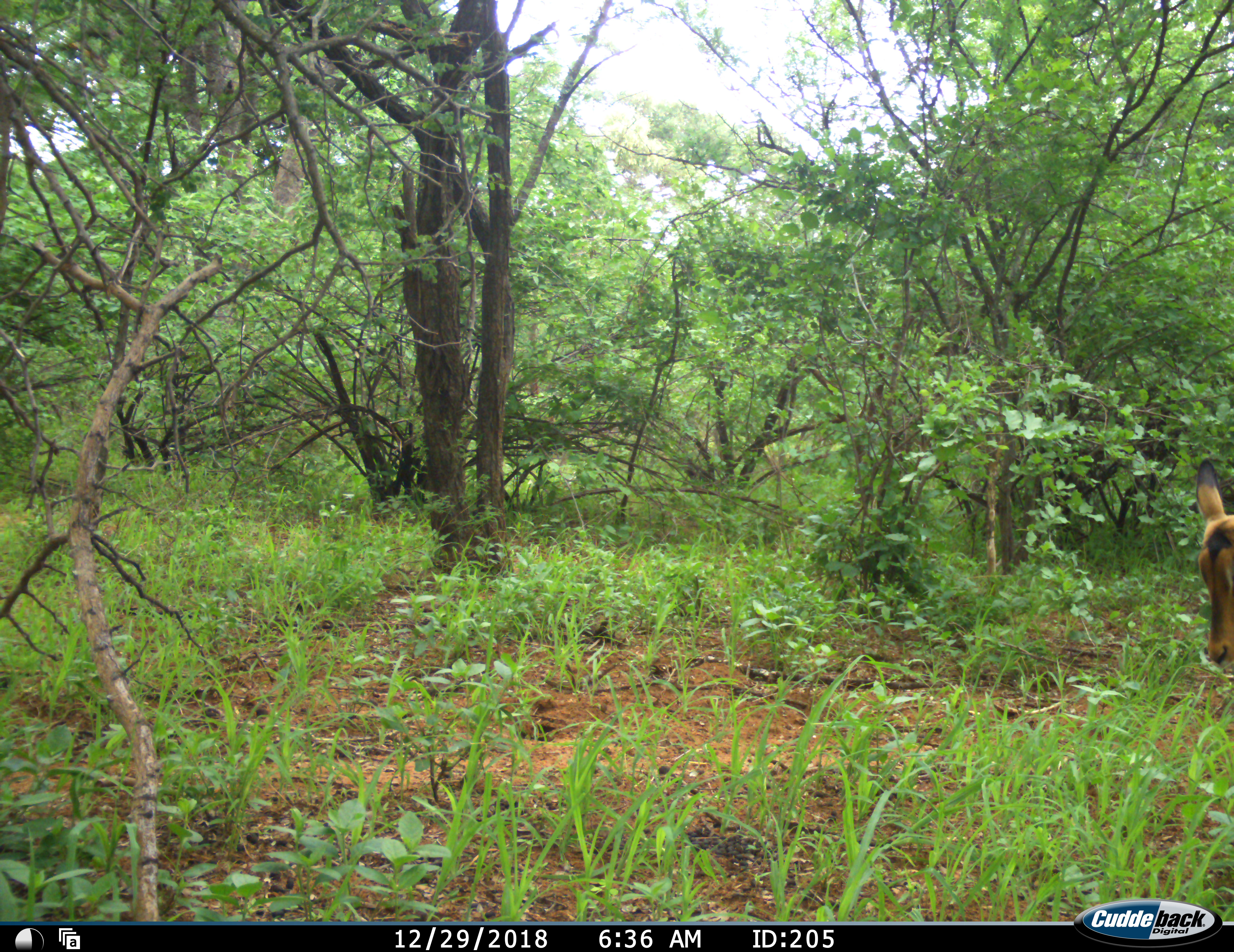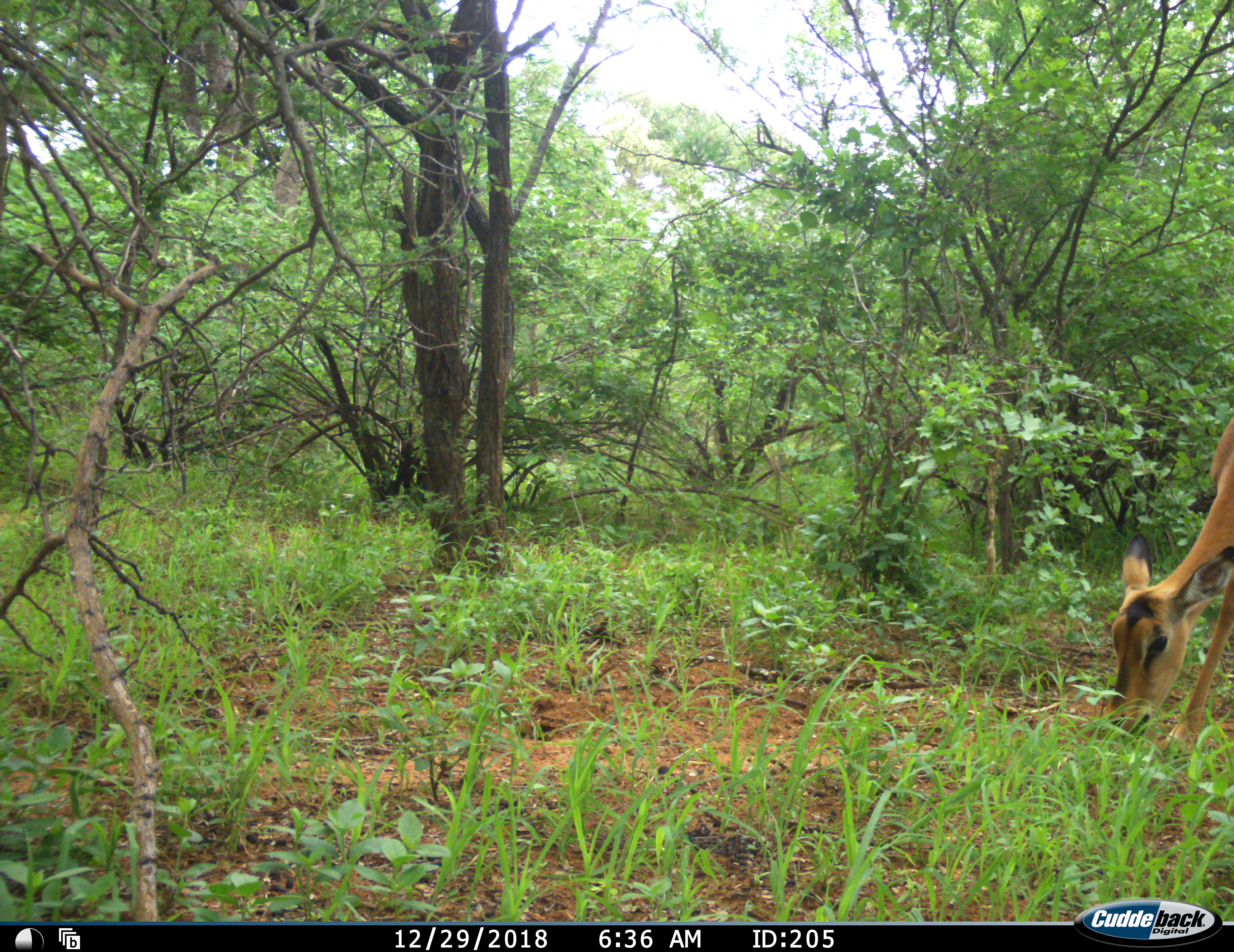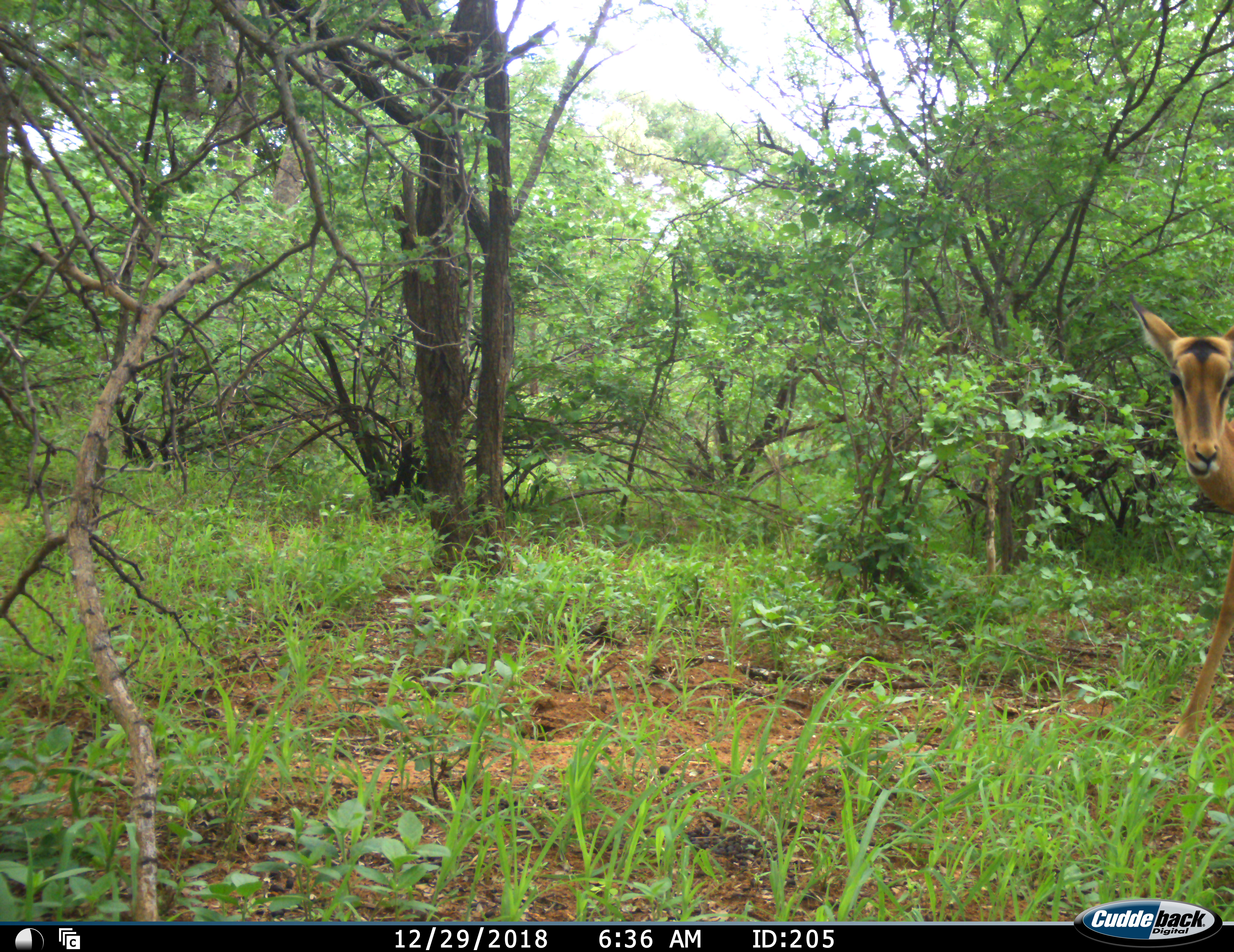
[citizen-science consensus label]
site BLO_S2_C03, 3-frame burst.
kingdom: Animalia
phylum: Chordata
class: Mammalia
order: Artiodactyla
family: Bovidae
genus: Aepyceros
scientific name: Aepyceros melampus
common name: impala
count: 1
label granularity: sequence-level